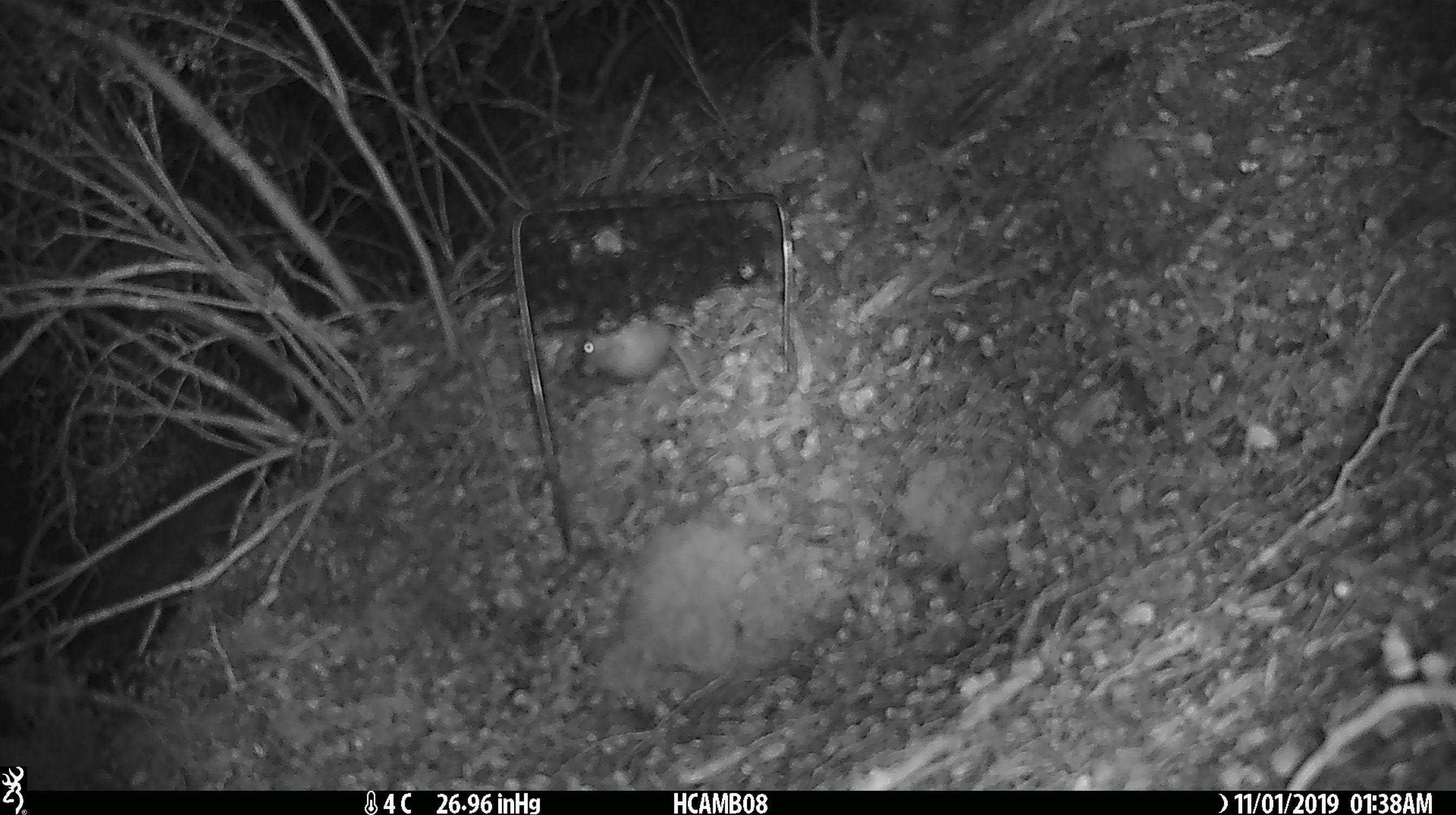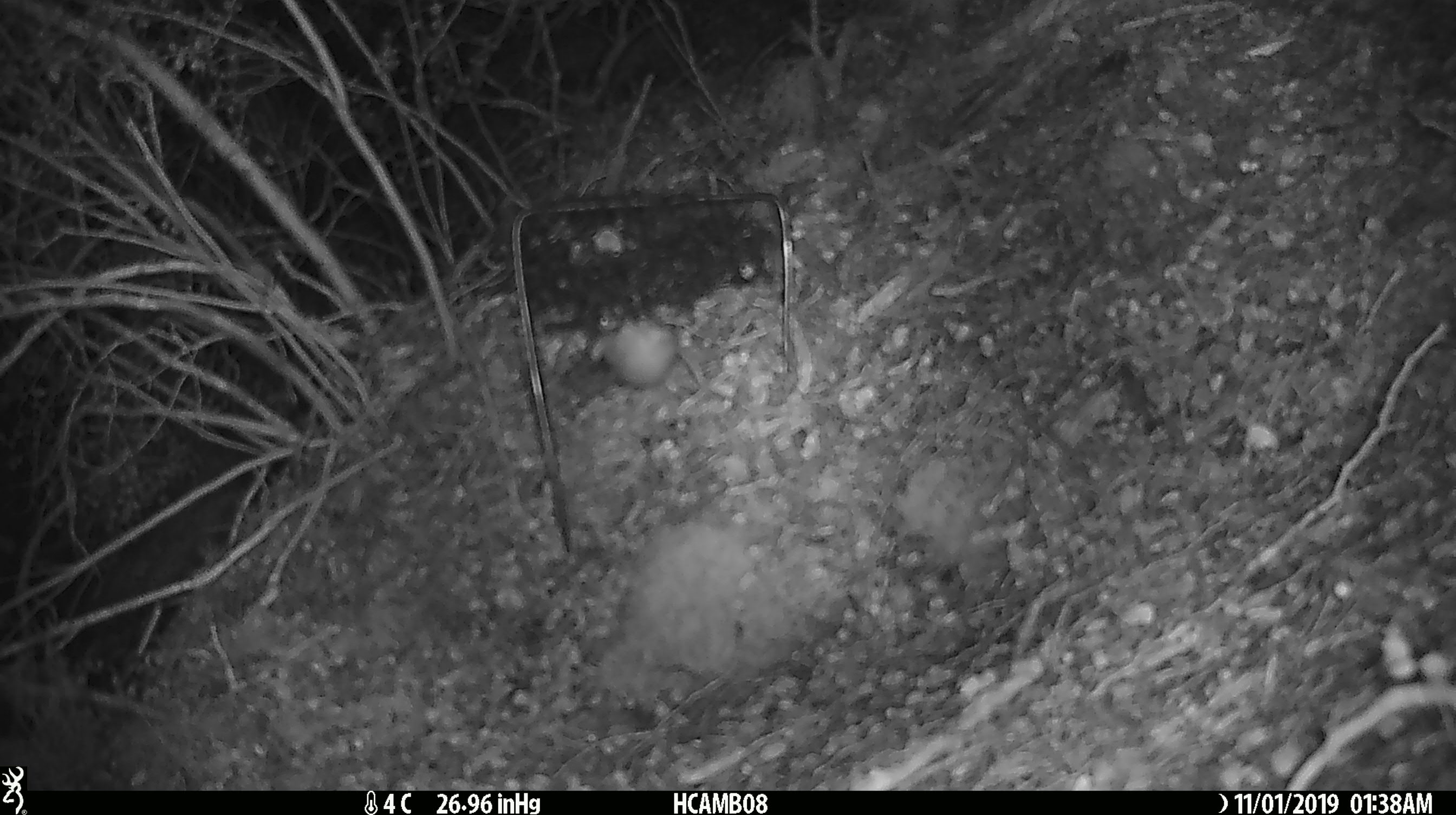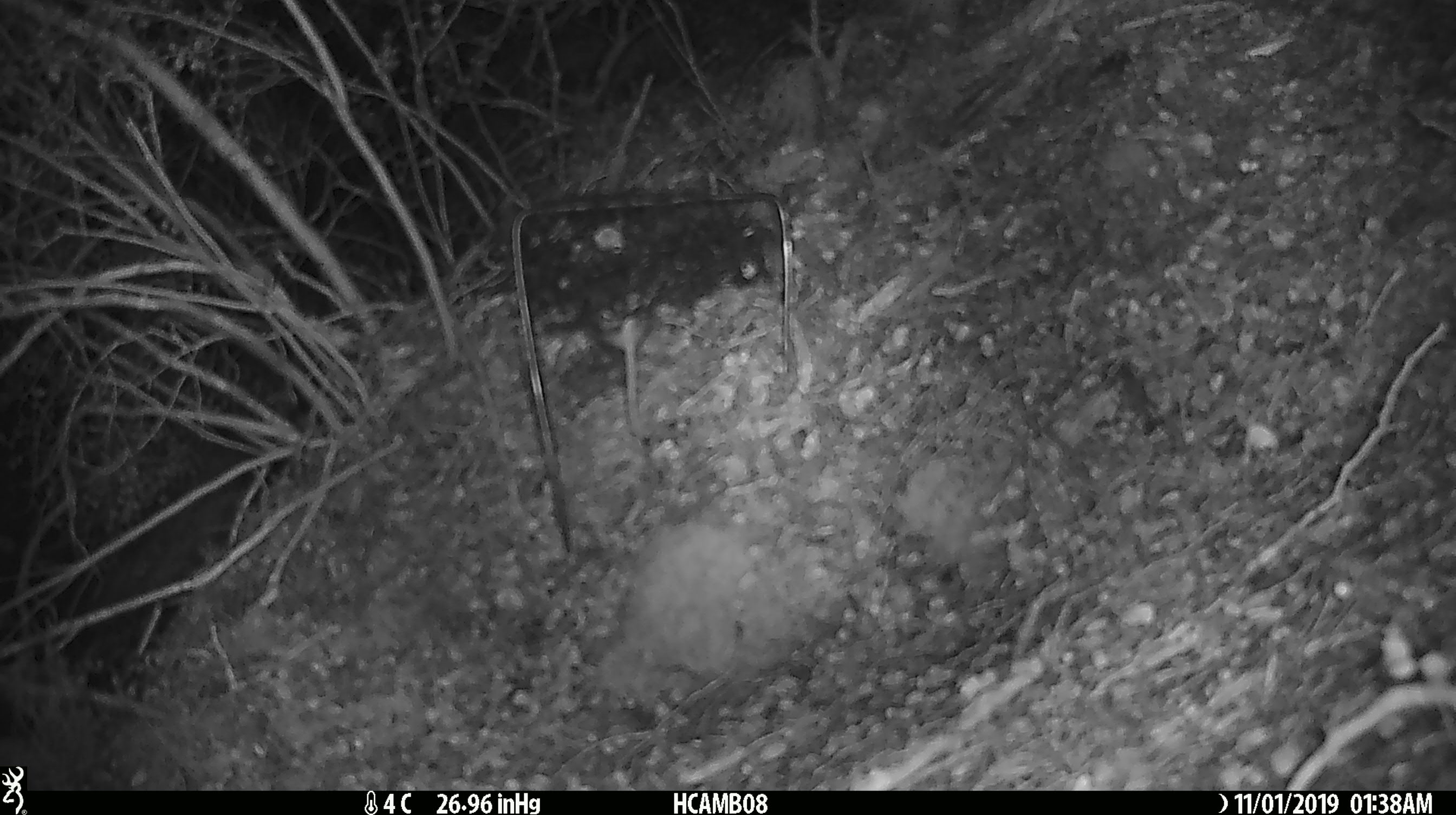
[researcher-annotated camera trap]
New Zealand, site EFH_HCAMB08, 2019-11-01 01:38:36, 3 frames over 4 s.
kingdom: Animalia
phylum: Chordata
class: Mammalia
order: Rodentia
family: Muridae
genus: Mus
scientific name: Mus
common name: mouse